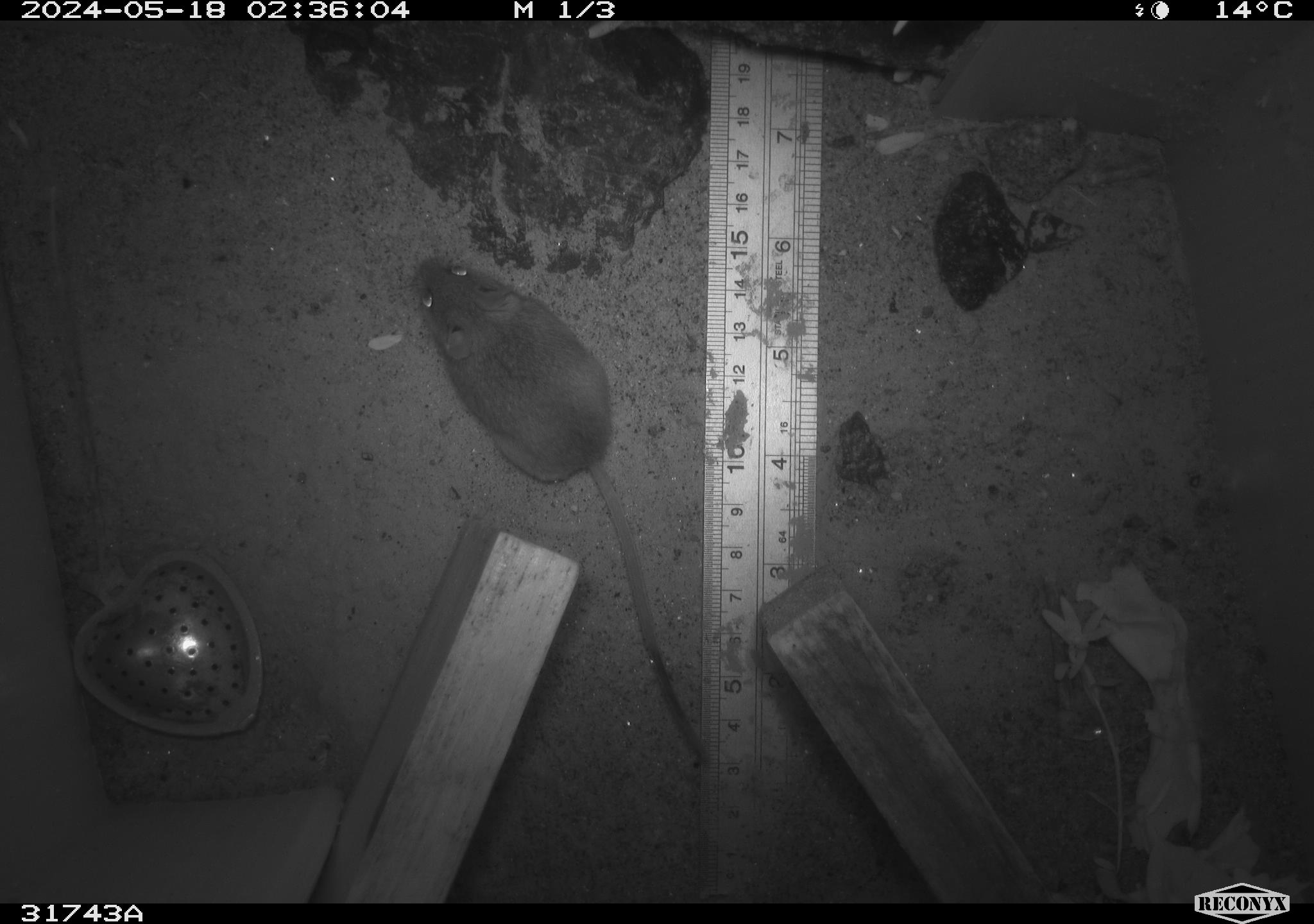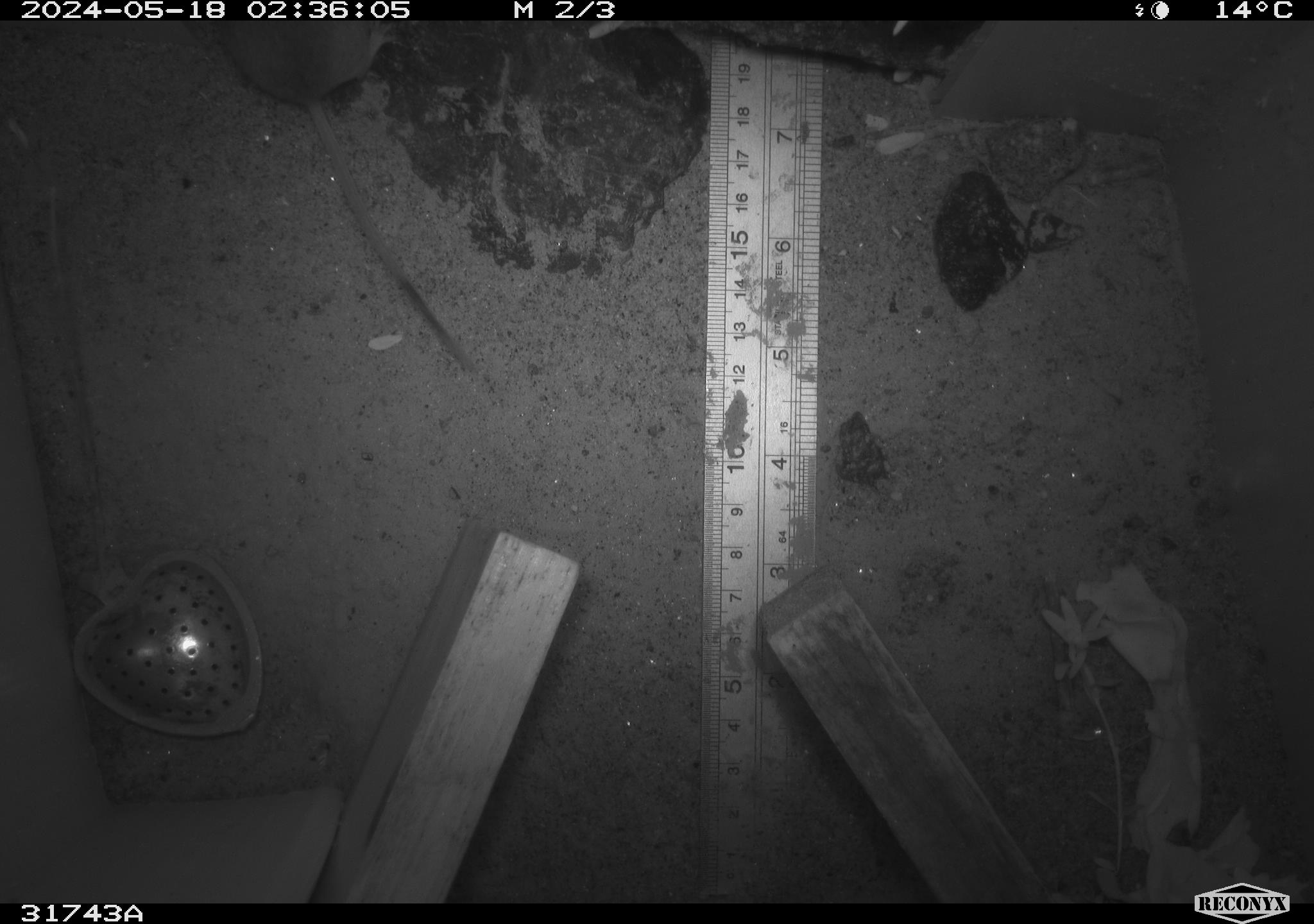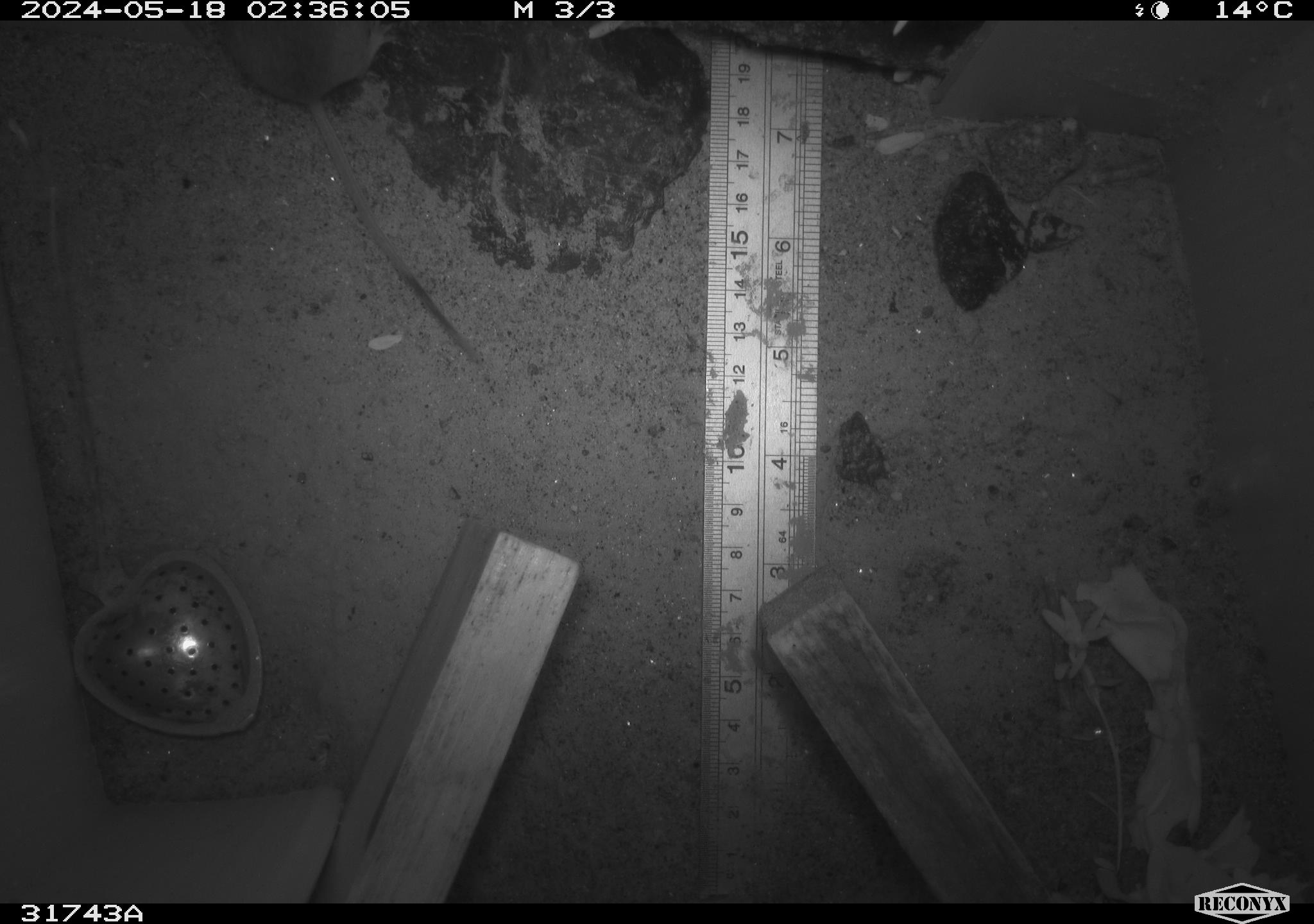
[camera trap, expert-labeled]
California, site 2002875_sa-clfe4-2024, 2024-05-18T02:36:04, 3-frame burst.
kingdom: Animalia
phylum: Chordata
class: Mammalia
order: Rodentia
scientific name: Rodentia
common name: mouse species